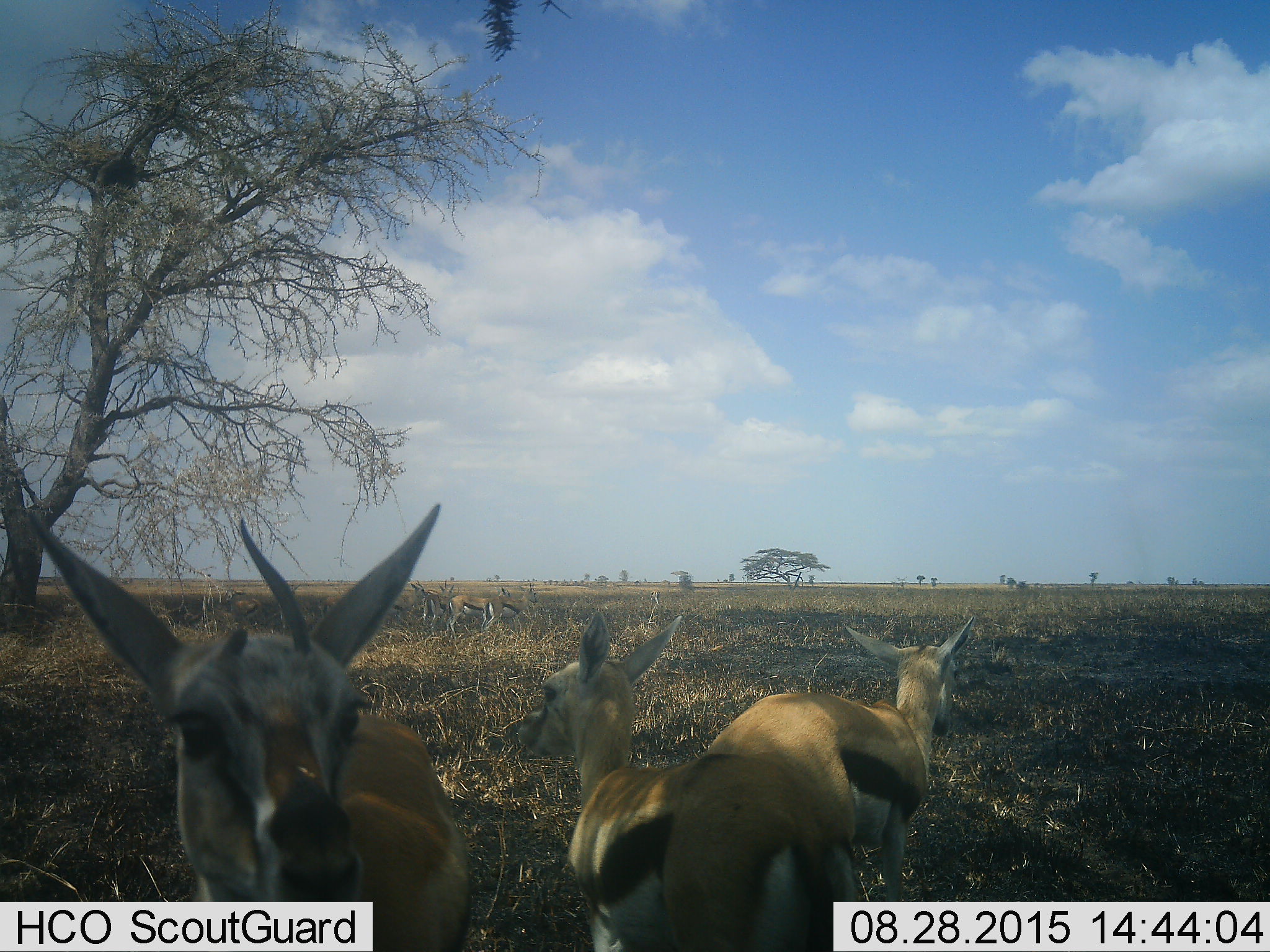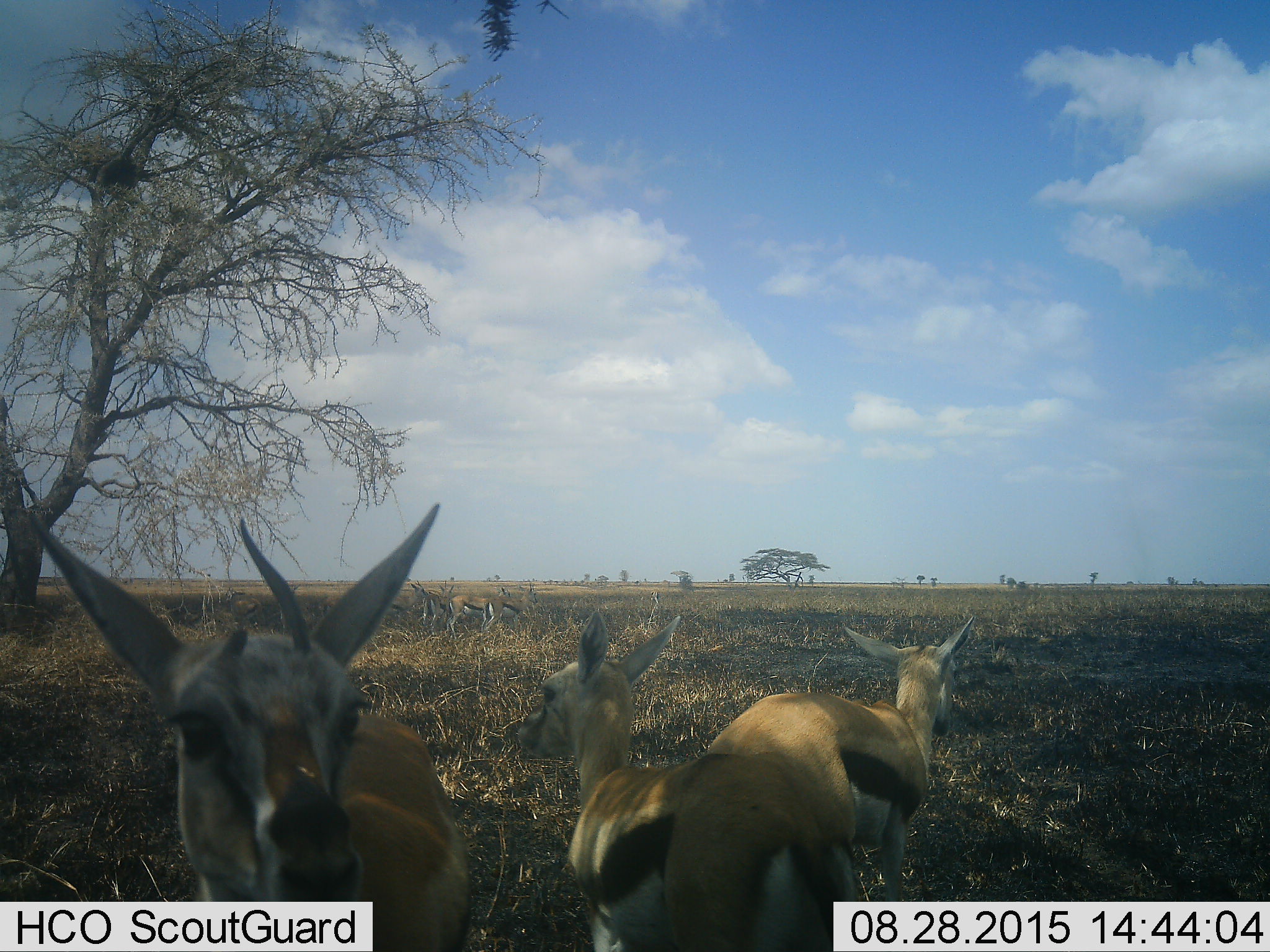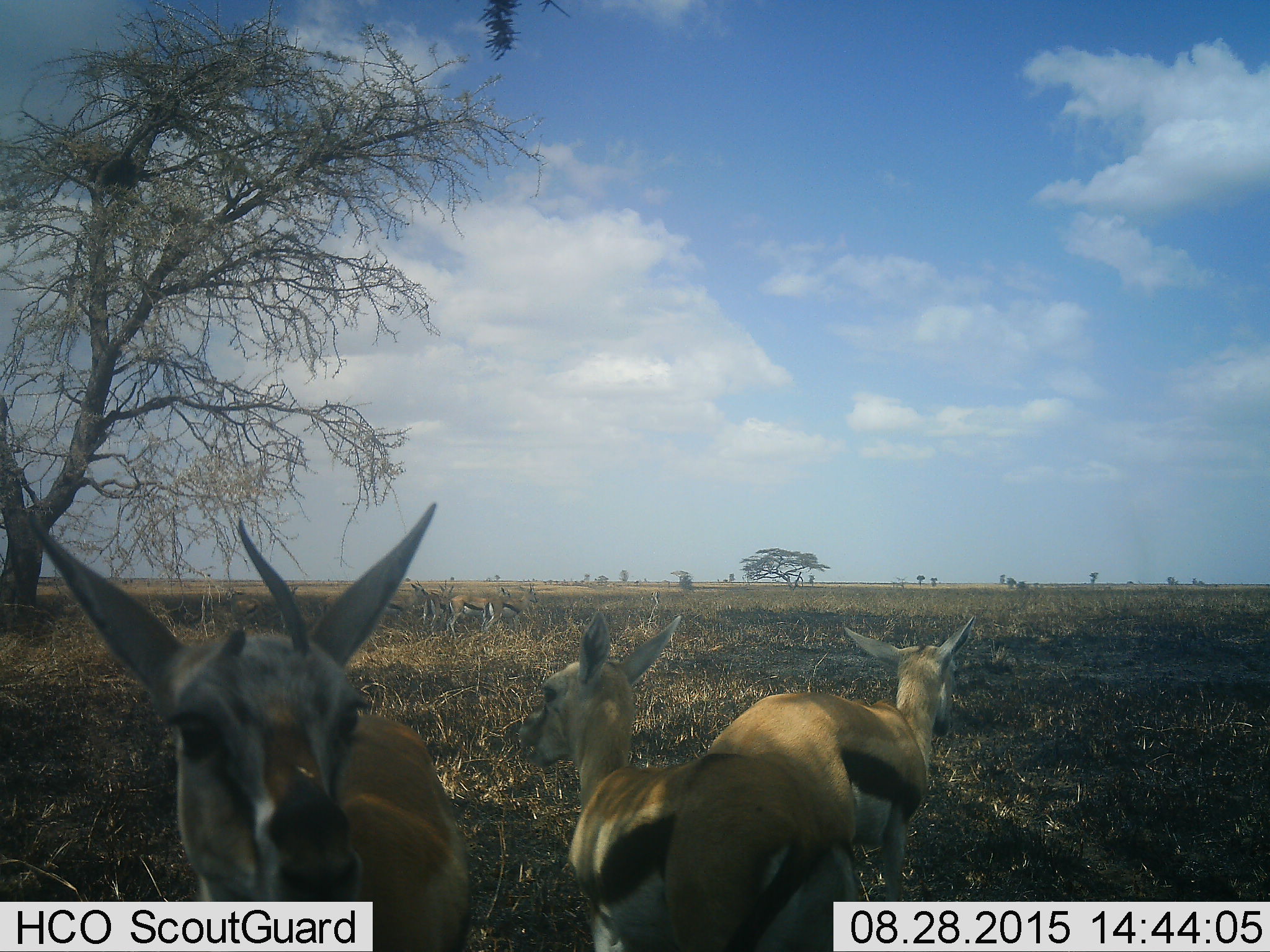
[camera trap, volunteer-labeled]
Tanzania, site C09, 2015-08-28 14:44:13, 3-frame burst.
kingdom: Animalia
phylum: Chordata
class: Mammalia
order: Artiodactyla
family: Bovidae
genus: Eudorcas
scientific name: Eudorcas thomsonii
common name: thomson's gazelle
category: gazellethomsons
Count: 7.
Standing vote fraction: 94%.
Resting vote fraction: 12%.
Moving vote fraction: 12%.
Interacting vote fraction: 0%.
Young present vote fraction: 24%.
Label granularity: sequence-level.